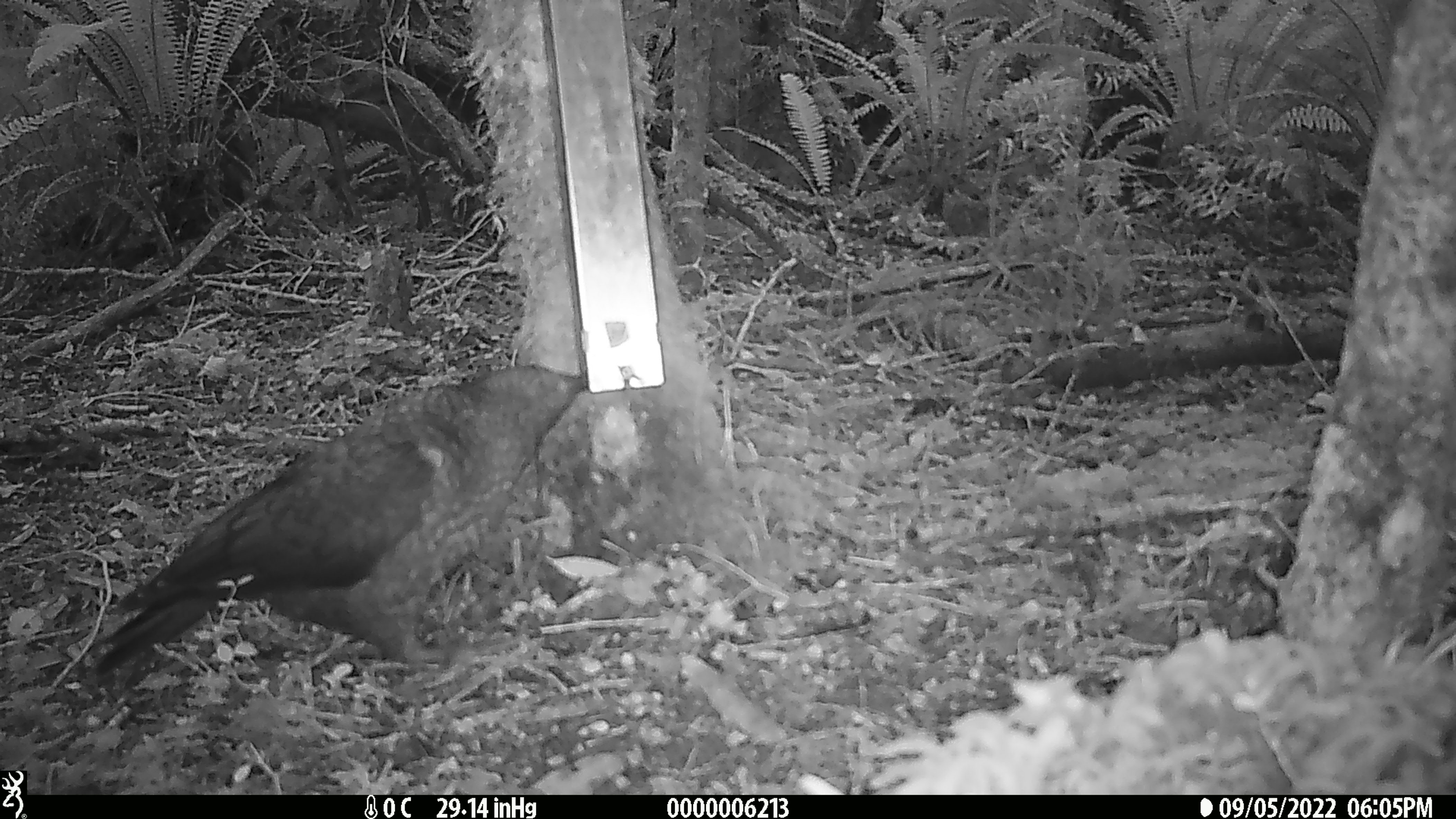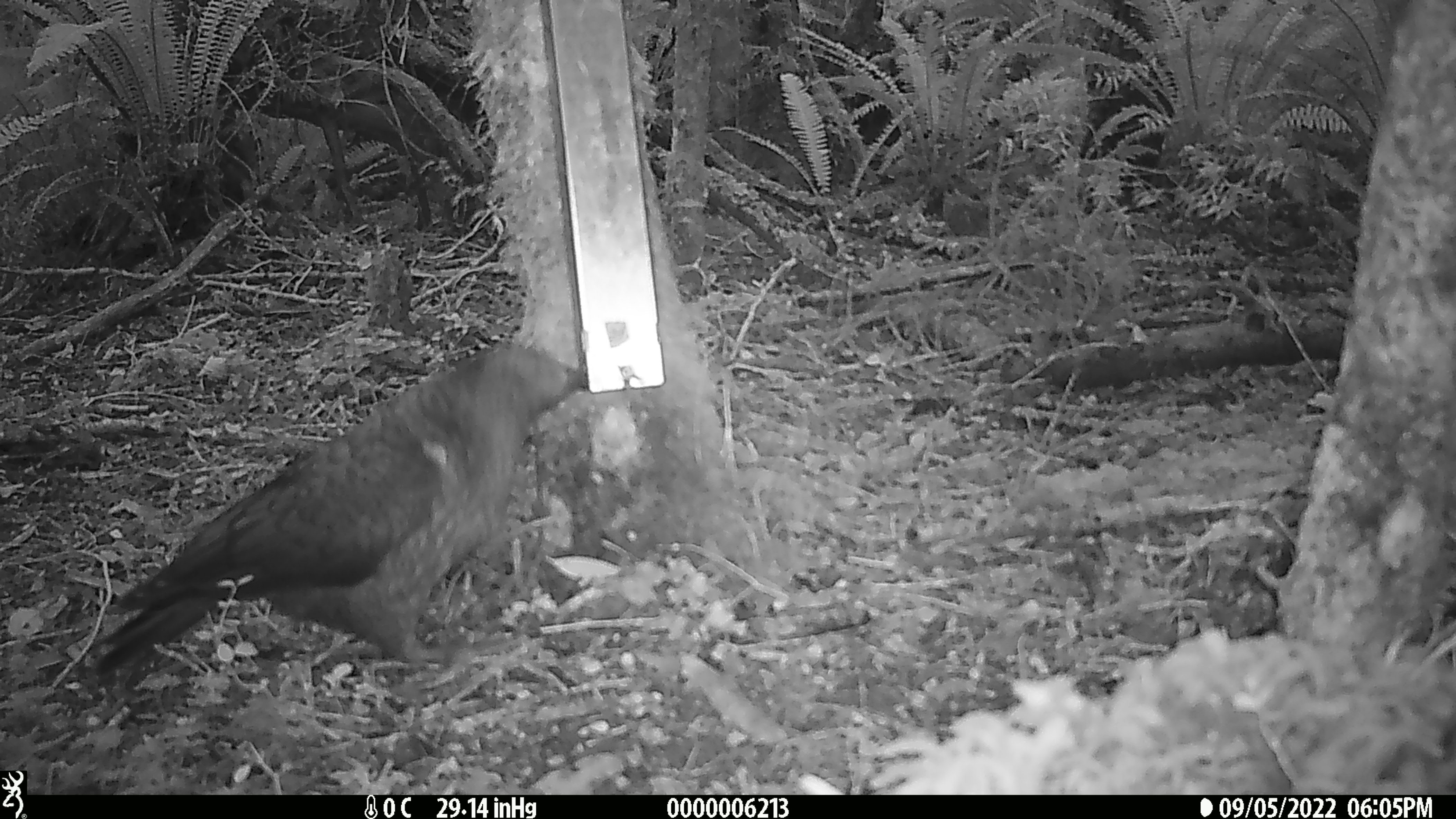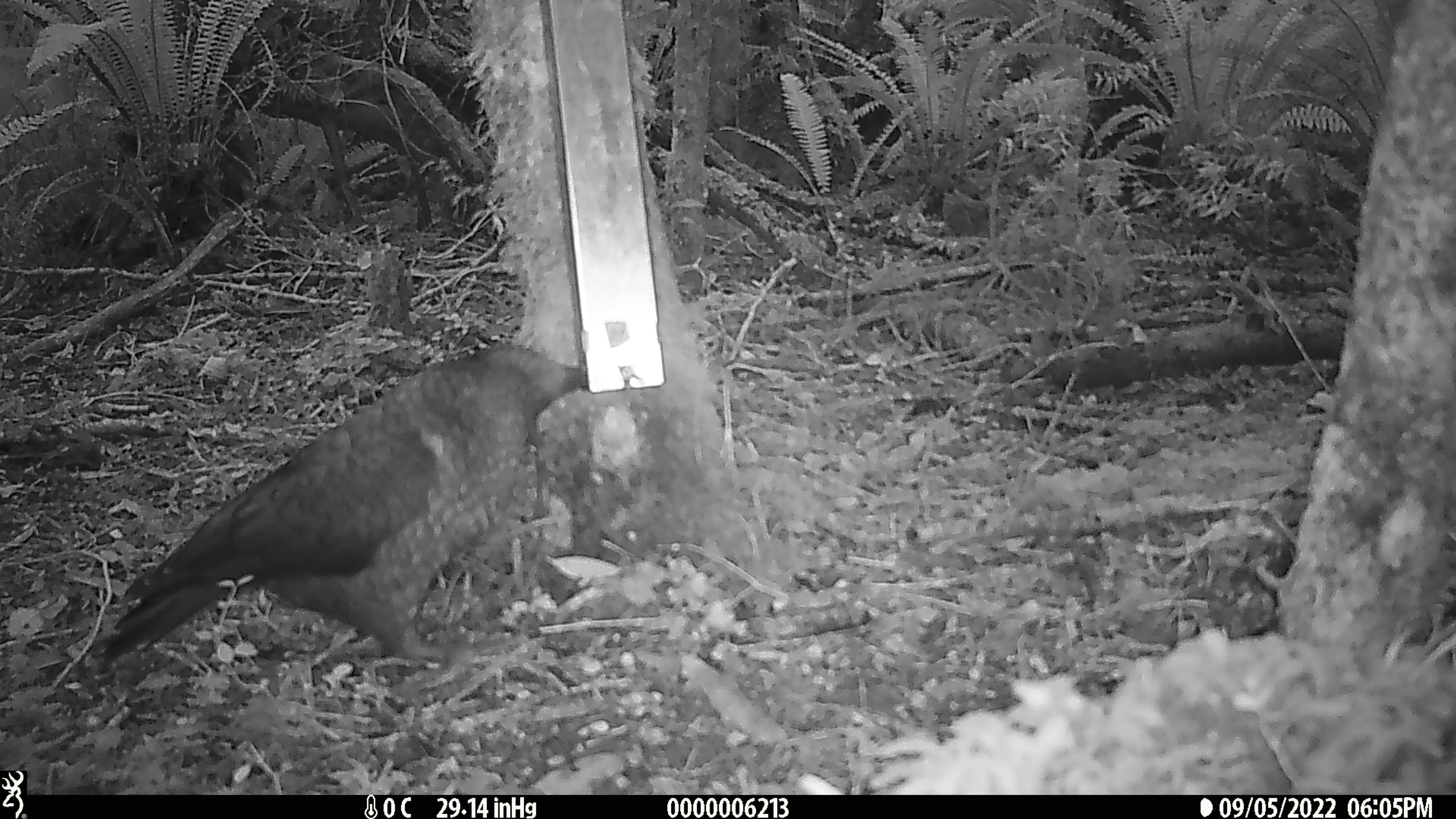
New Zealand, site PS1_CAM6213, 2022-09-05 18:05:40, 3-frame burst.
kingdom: Animalia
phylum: Chordata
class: Aves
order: Psittaciformes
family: Strigopidae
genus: Nestor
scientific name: Nestor notabilis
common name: kea